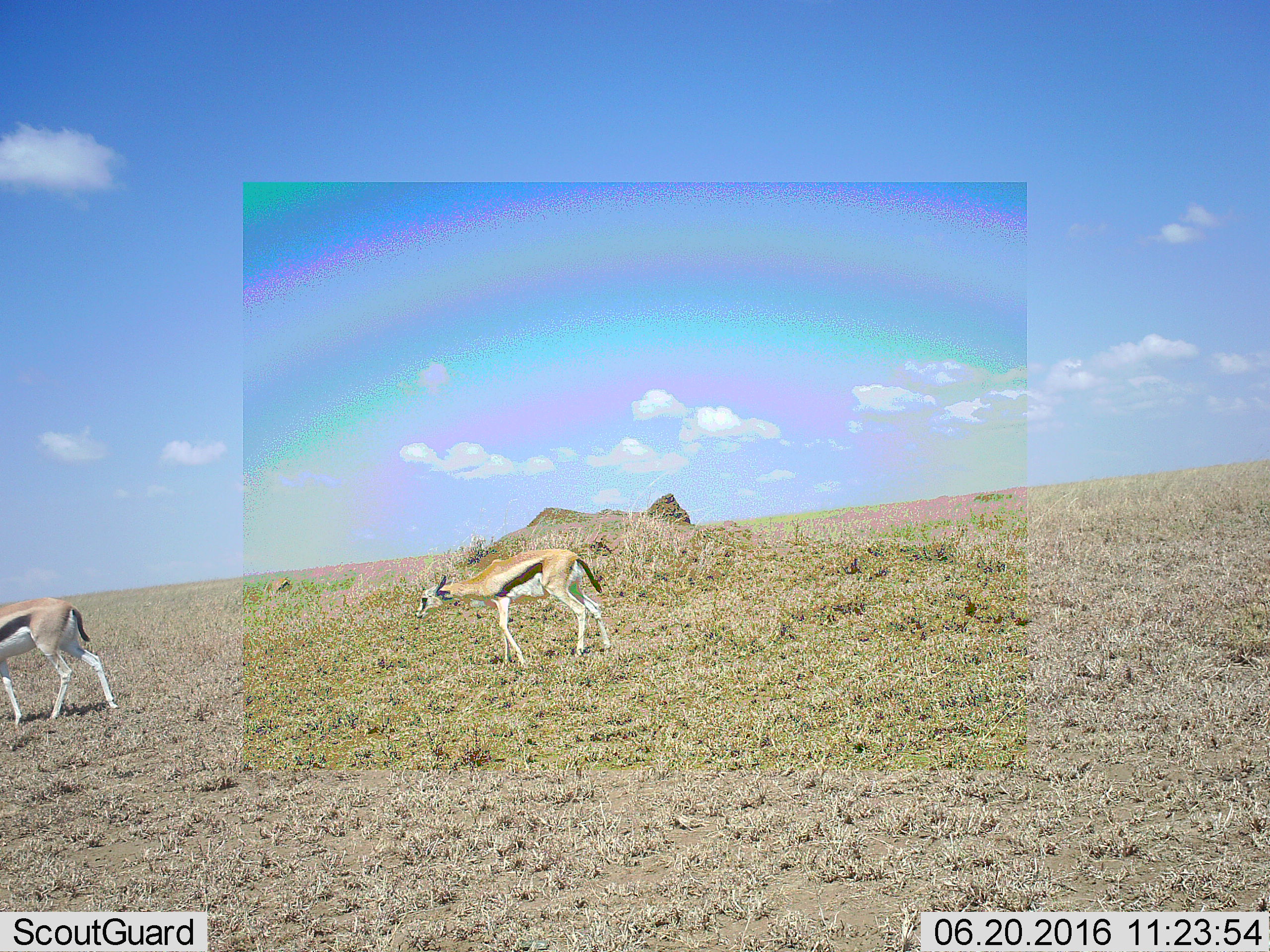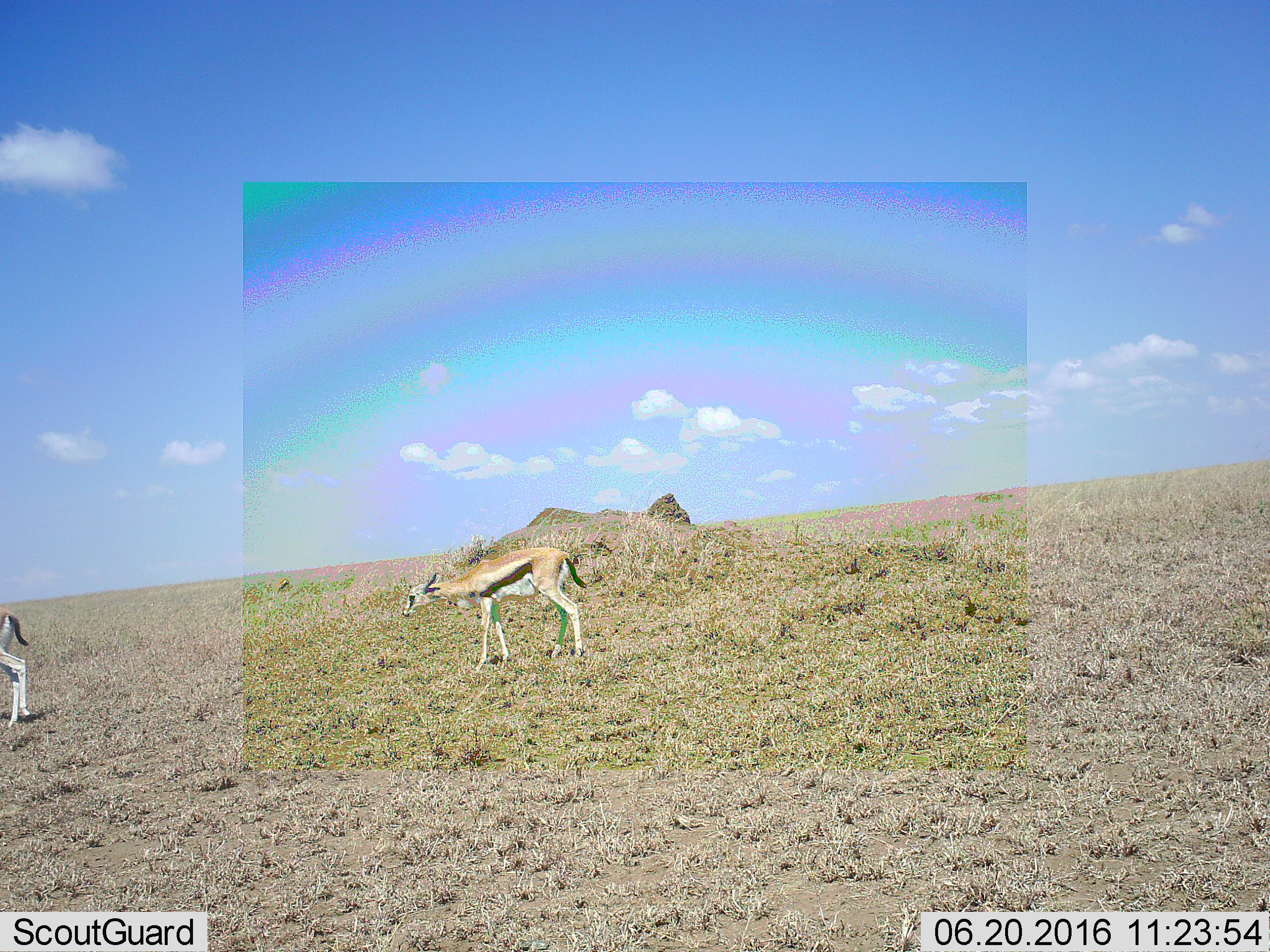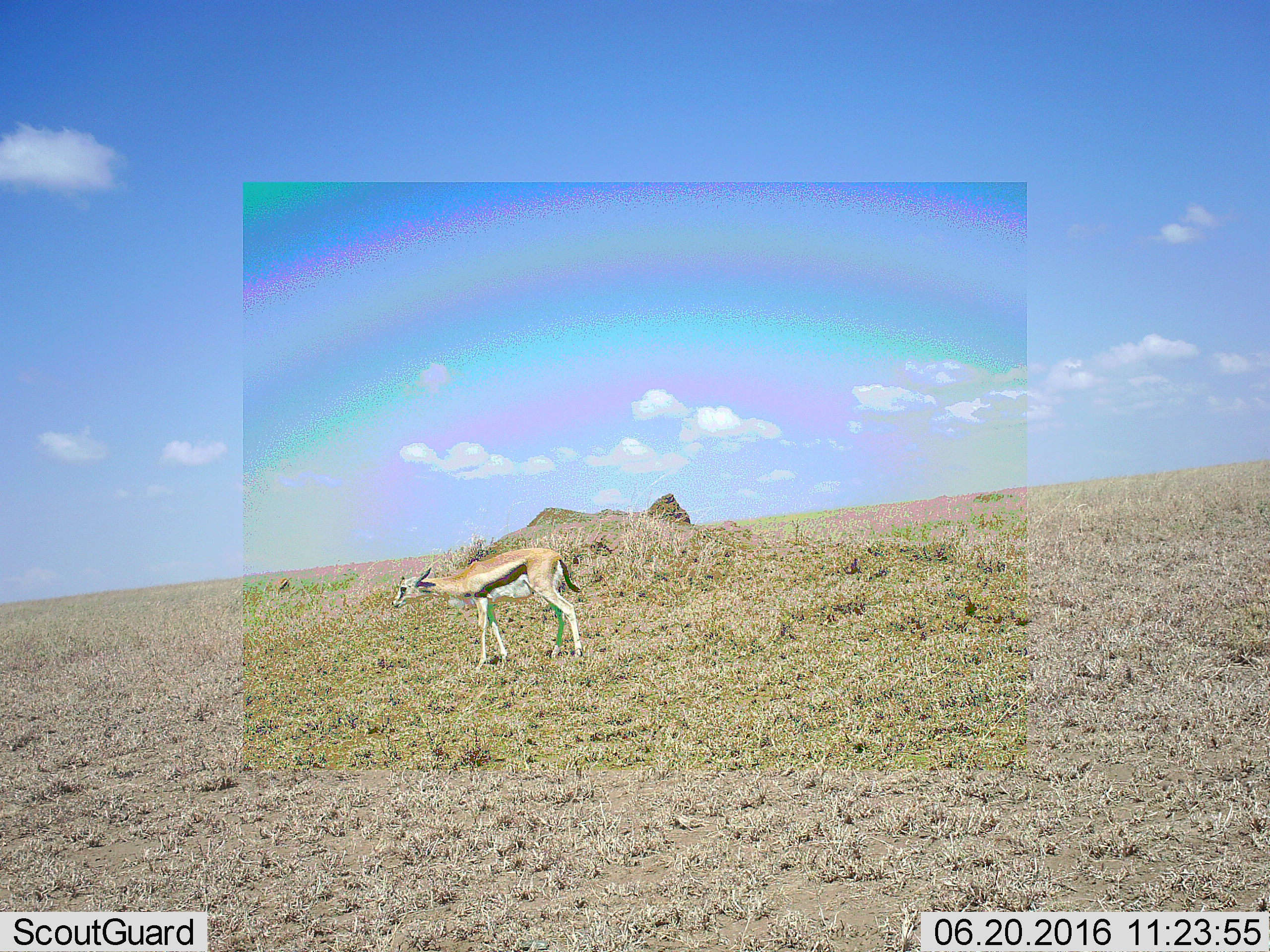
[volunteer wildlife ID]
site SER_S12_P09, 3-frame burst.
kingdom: Animalia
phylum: Chordata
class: Mammalia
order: Artiodactyla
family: Bovidae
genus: Eudorcas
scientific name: Eudorcas thomsonii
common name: thomson's gazelle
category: gazellethomsons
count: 2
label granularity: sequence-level